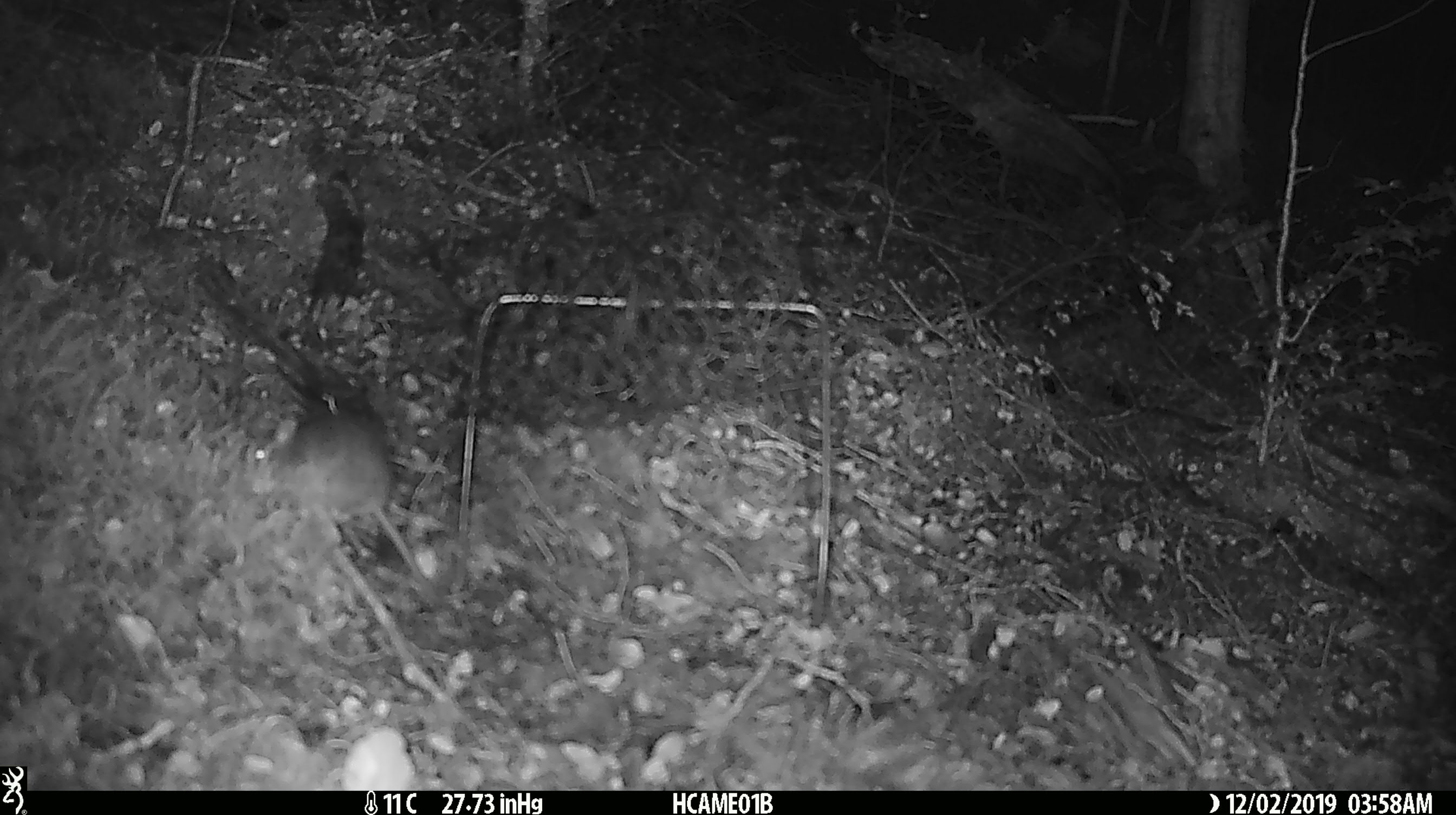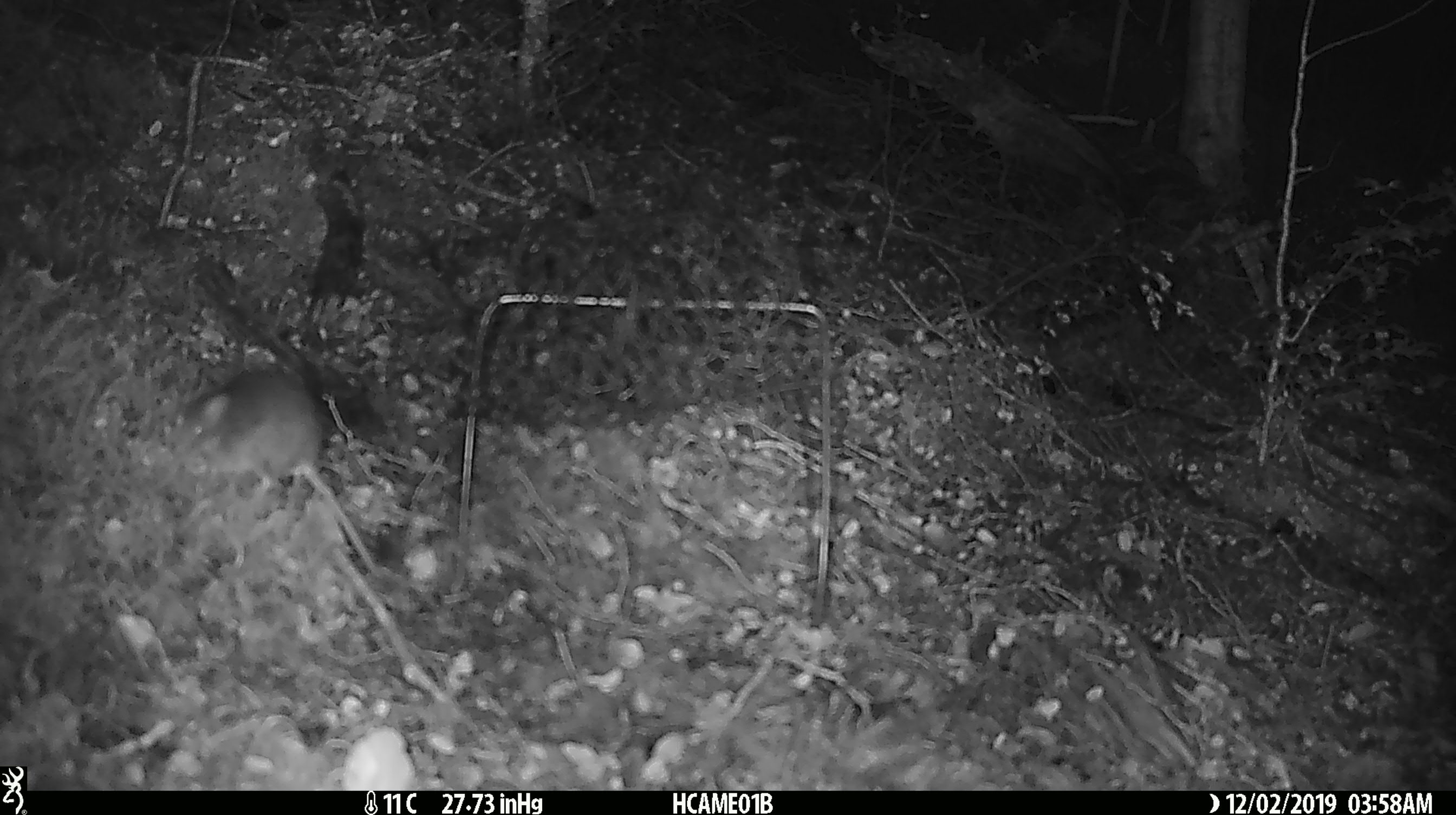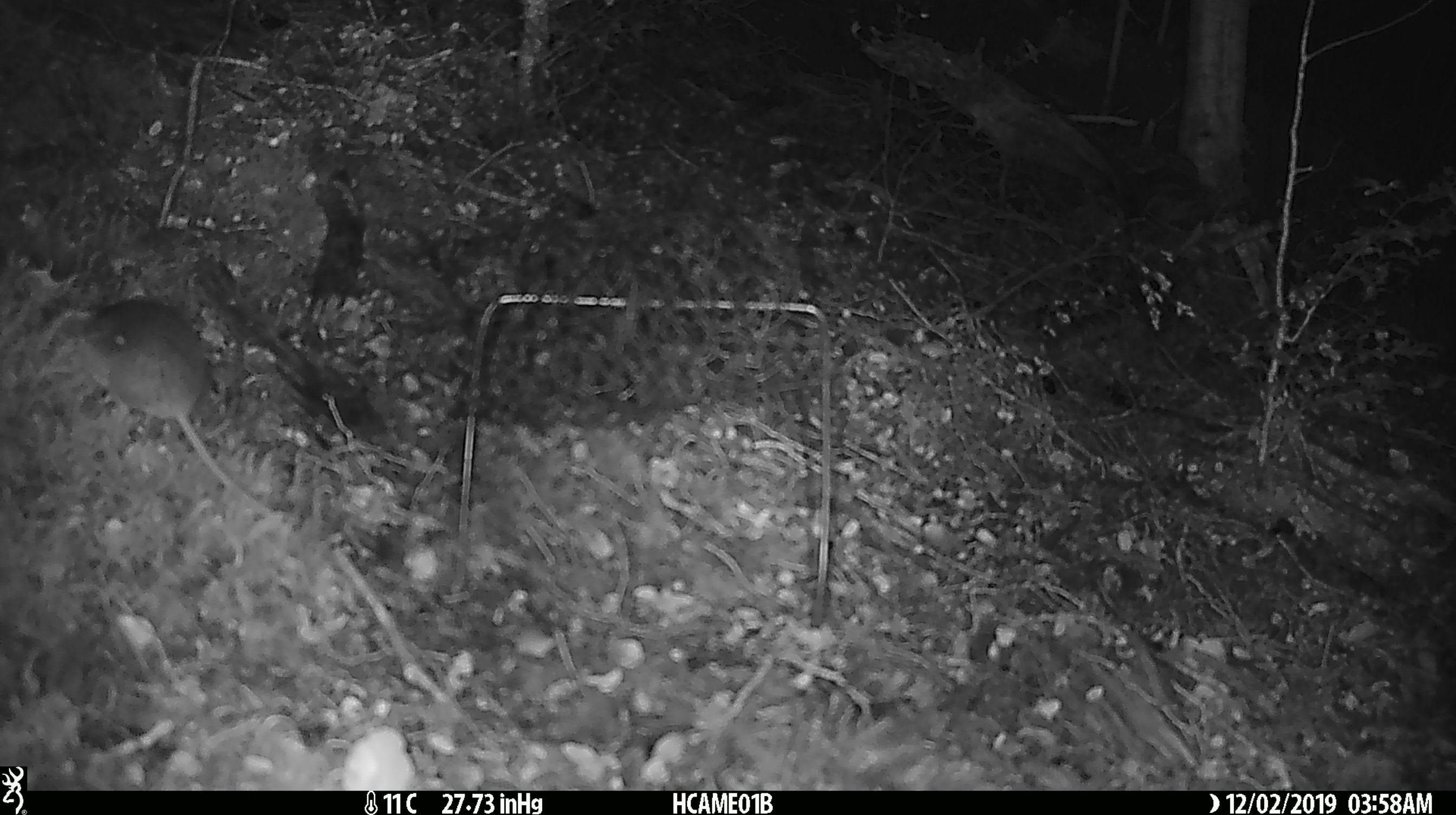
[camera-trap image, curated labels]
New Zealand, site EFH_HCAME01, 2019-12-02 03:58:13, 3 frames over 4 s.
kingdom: Animalia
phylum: Chordata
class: Mammalia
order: Rodentia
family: Muridae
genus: Mus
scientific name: Mus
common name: mouse